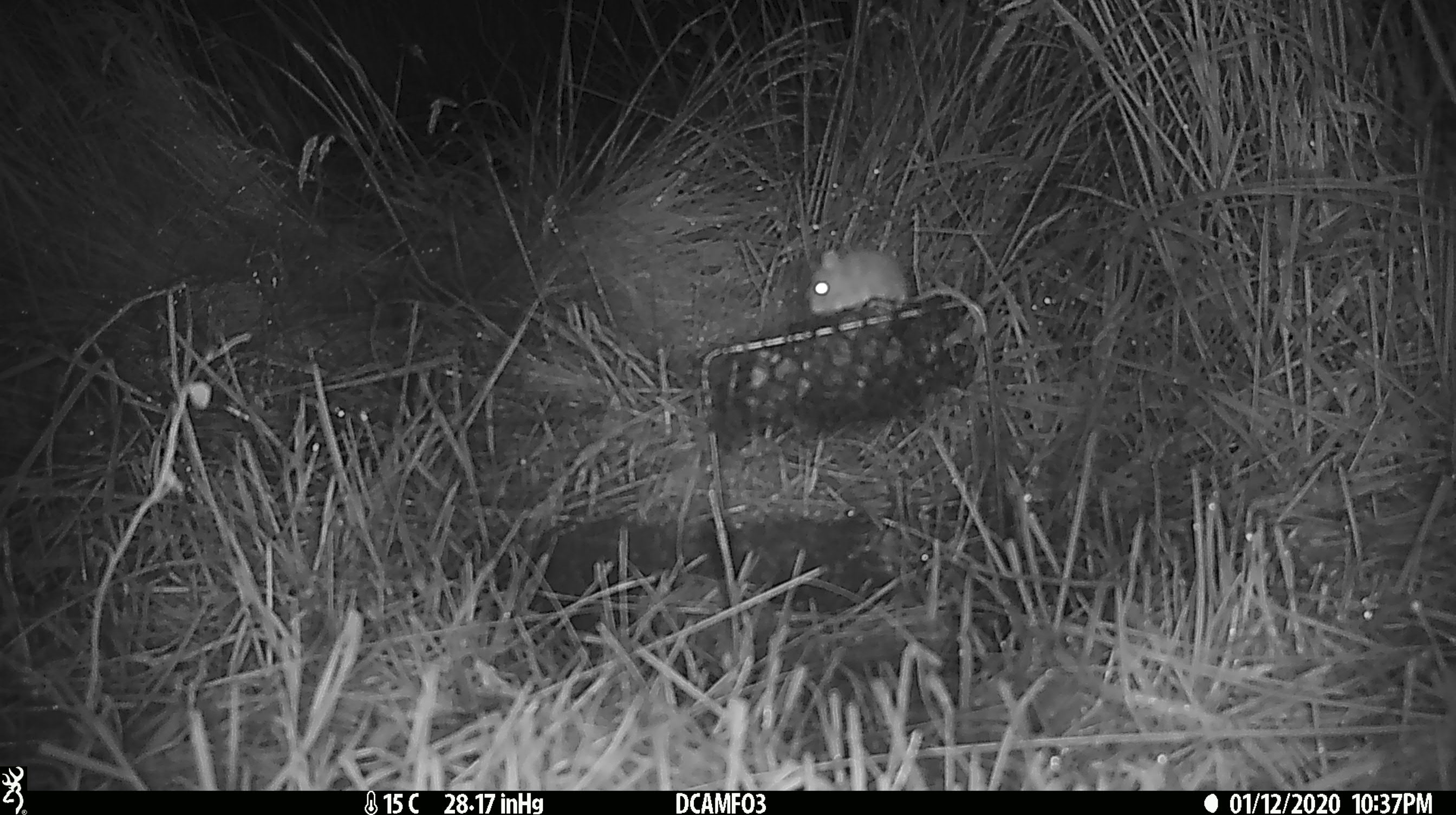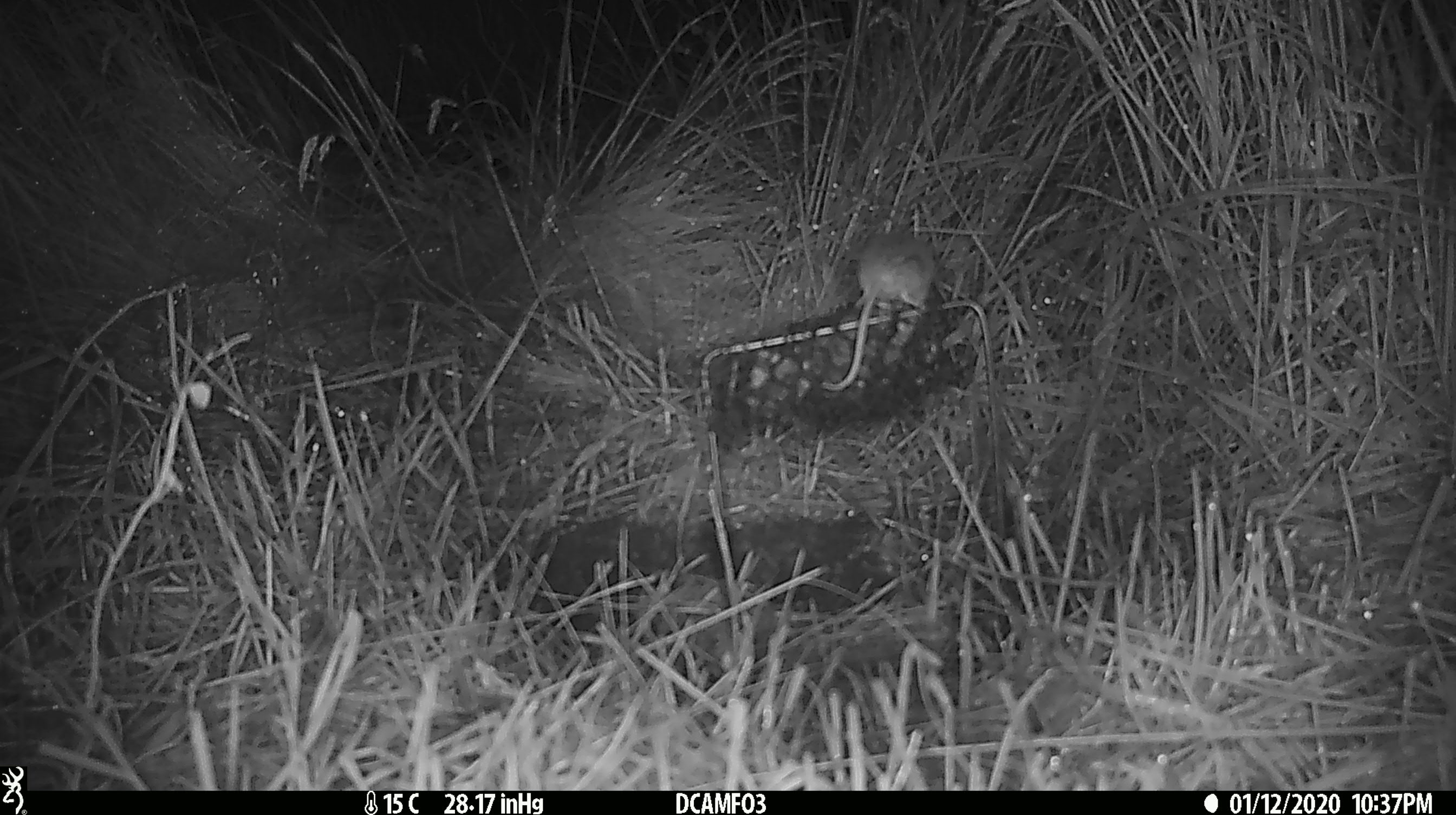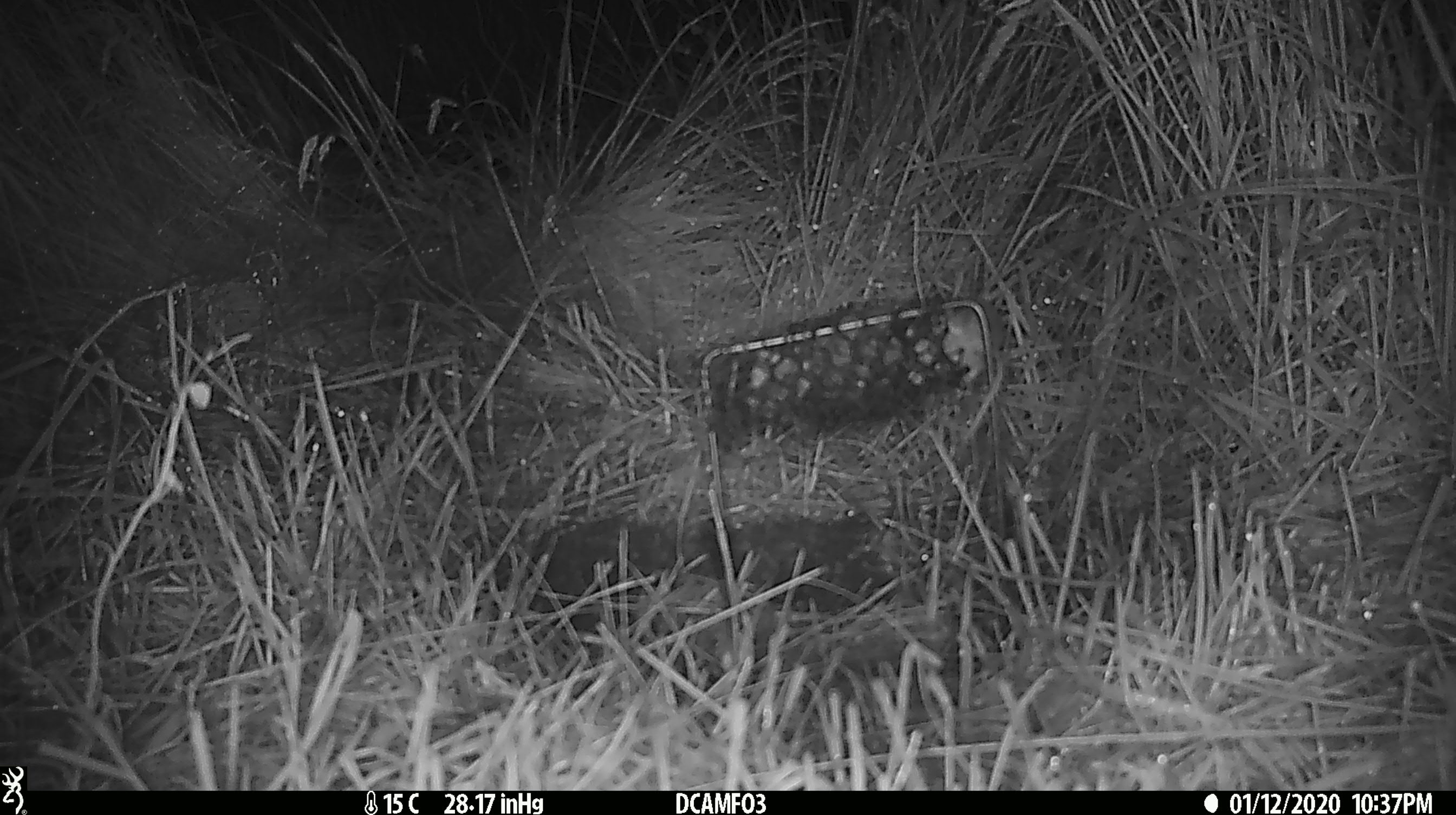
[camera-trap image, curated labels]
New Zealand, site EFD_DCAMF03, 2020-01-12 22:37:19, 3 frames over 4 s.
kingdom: Animalia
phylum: Chordata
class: Mammalia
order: Rodentia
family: Muridae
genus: Mus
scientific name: Mus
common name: mouse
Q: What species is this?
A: Mouse (Mus).